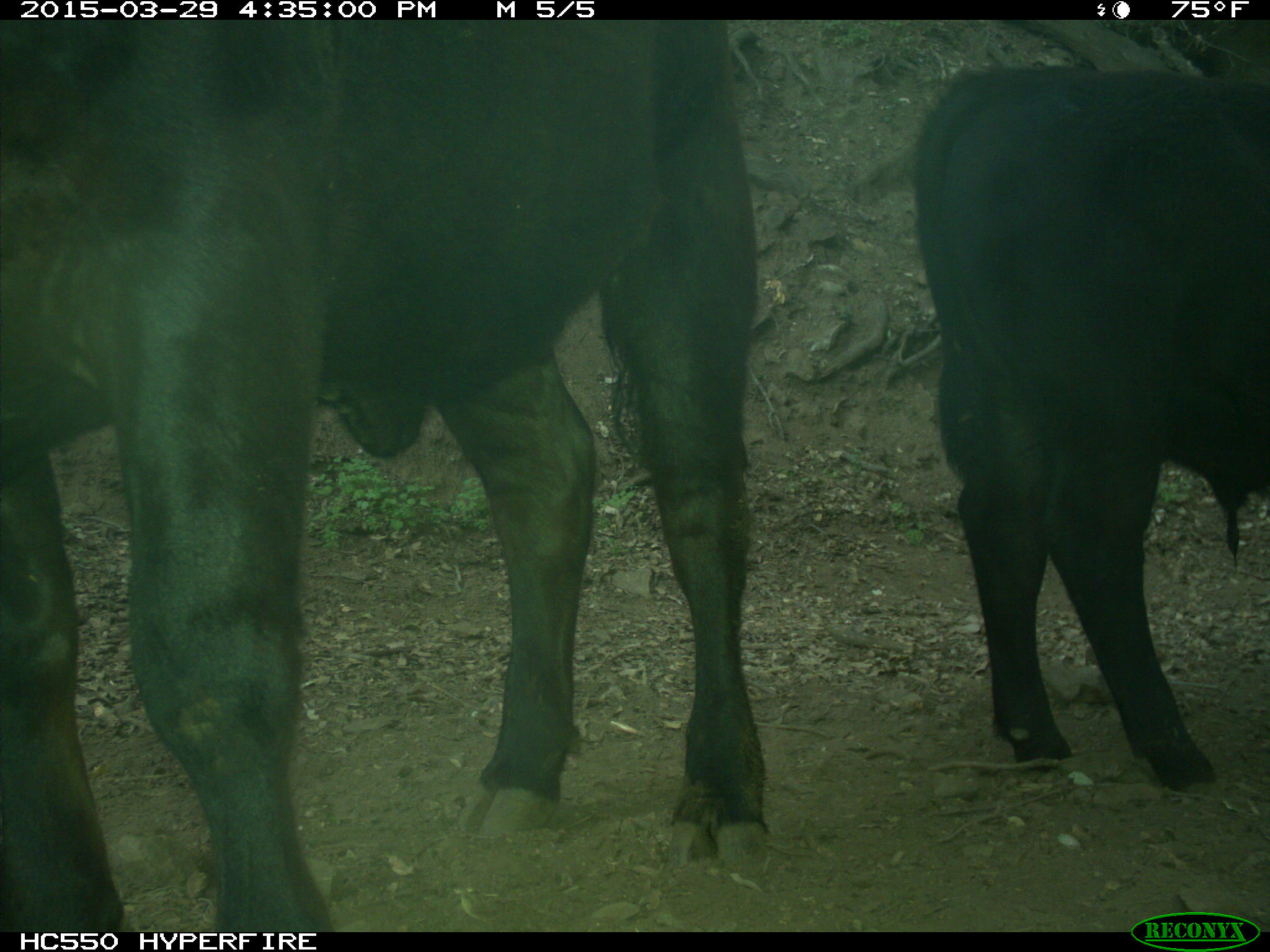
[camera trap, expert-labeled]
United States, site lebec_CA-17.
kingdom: Animalia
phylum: Chordata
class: Mammalia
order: Artiodactyla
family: Bovidae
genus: Bos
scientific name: Bos taurus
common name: domestic cow